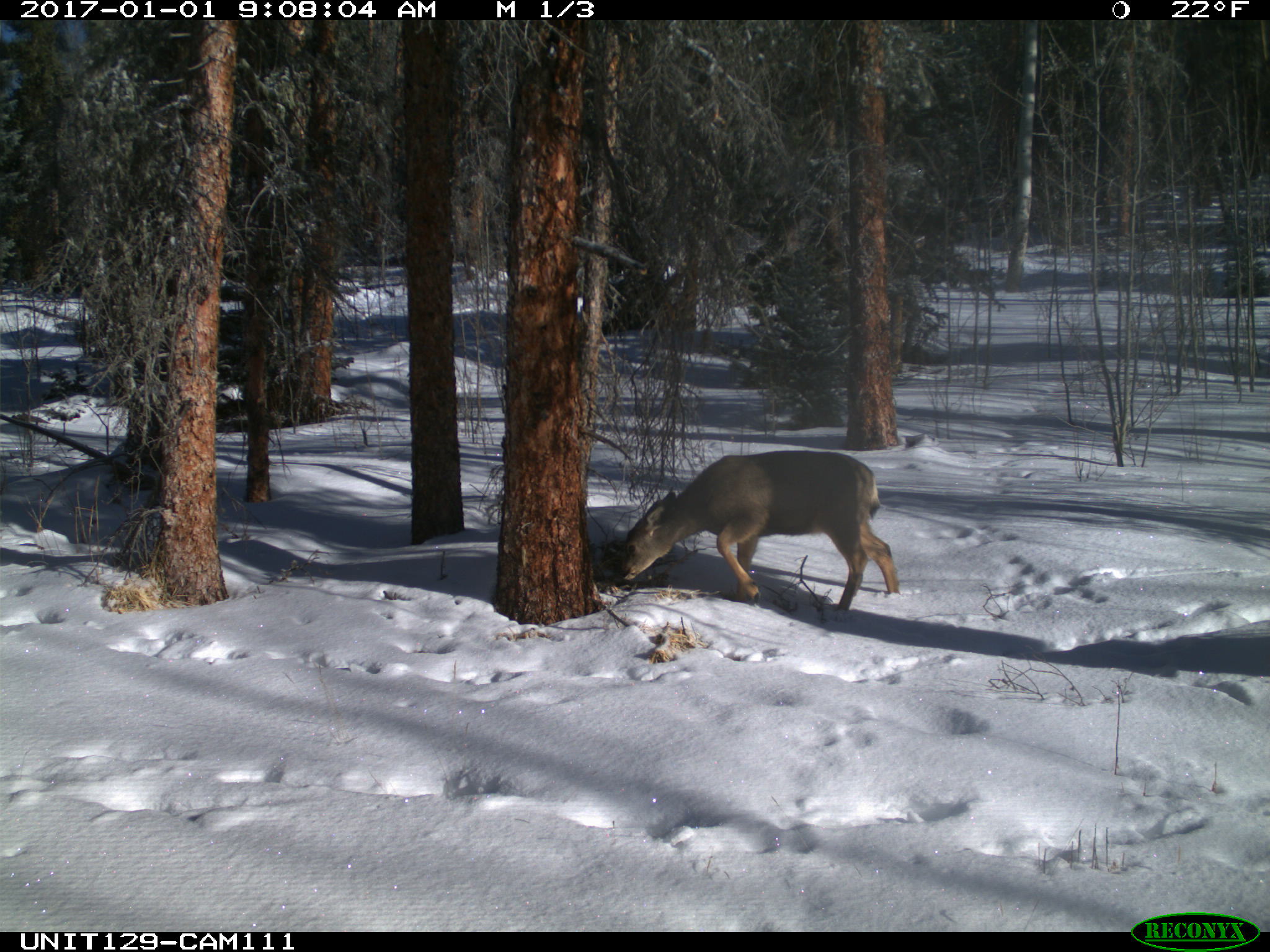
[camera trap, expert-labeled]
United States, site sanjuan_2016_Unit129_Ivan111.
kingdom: Animalia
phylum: Chordata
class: Mammalia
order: Artiodactyla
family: Cervidae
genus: Odocoileus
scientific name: Odocoileus hemionus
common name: mule deer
Odocoileus hemionus (mule deer).